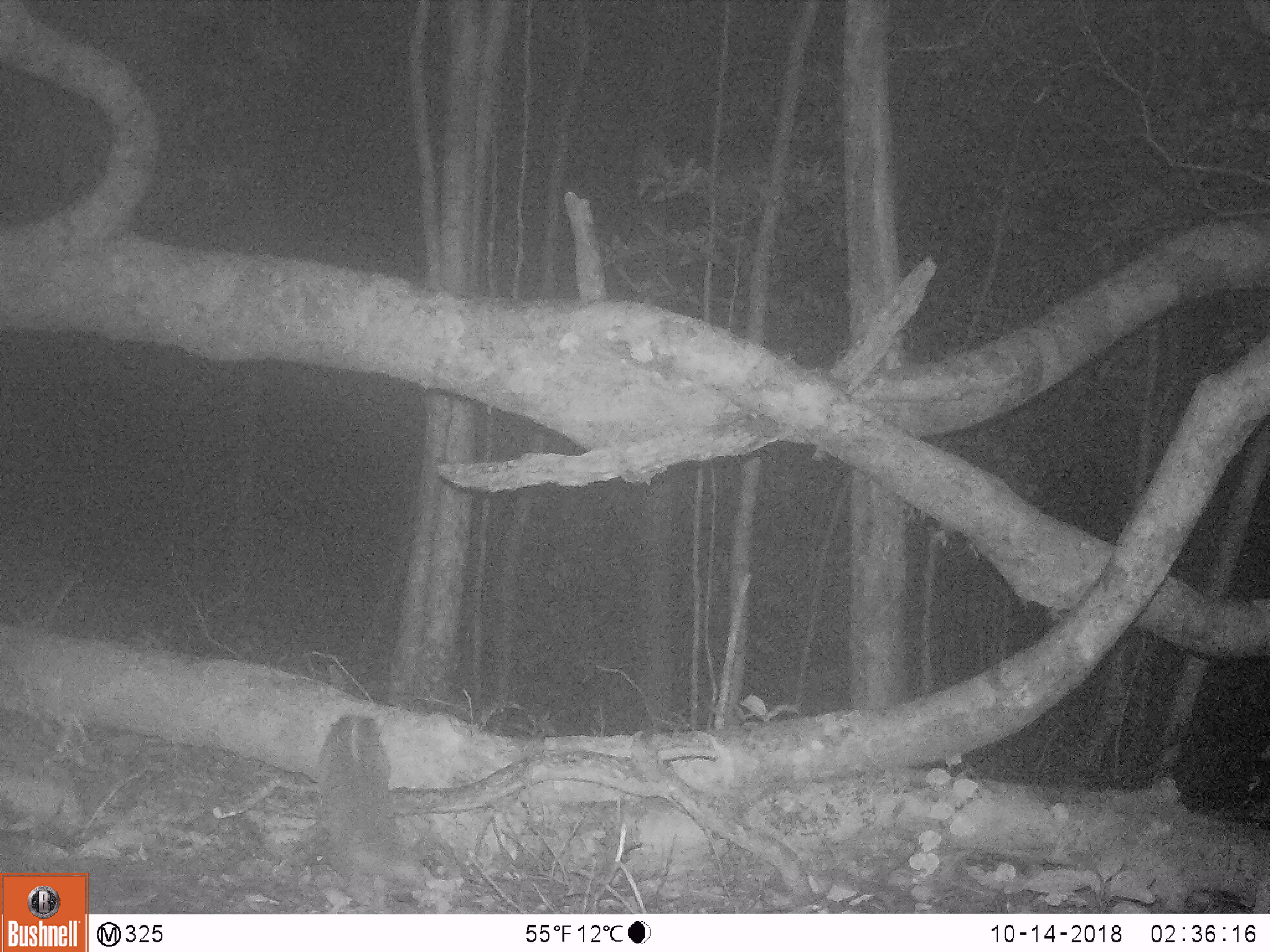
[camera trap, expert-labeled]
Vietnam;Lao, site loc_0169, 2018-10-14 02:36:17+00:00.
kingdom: Animalia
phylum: Chordata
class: Mammalia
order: Carnivora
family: Mustelidae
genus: Melogale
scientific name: Melogale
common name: ferret badger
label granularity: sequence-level